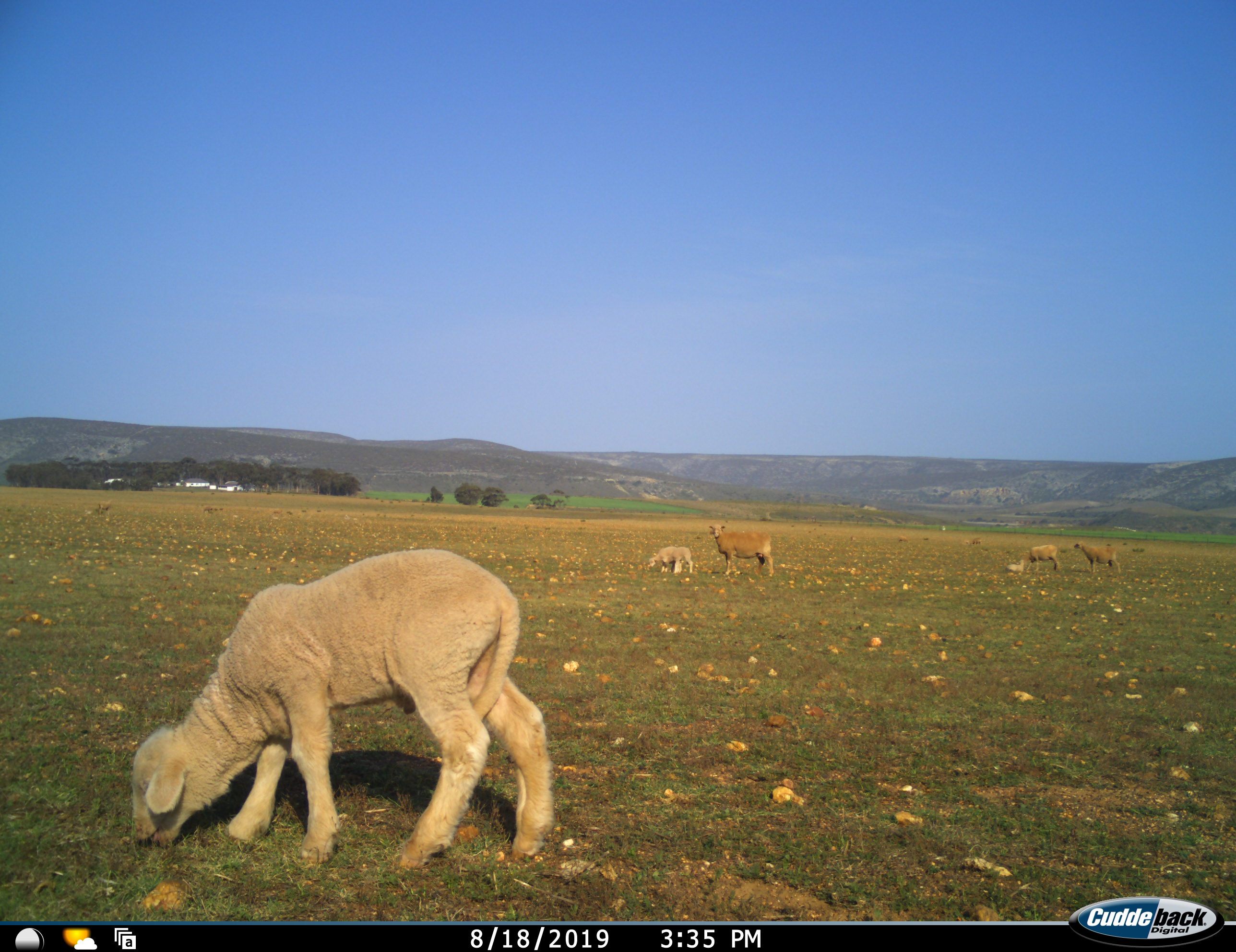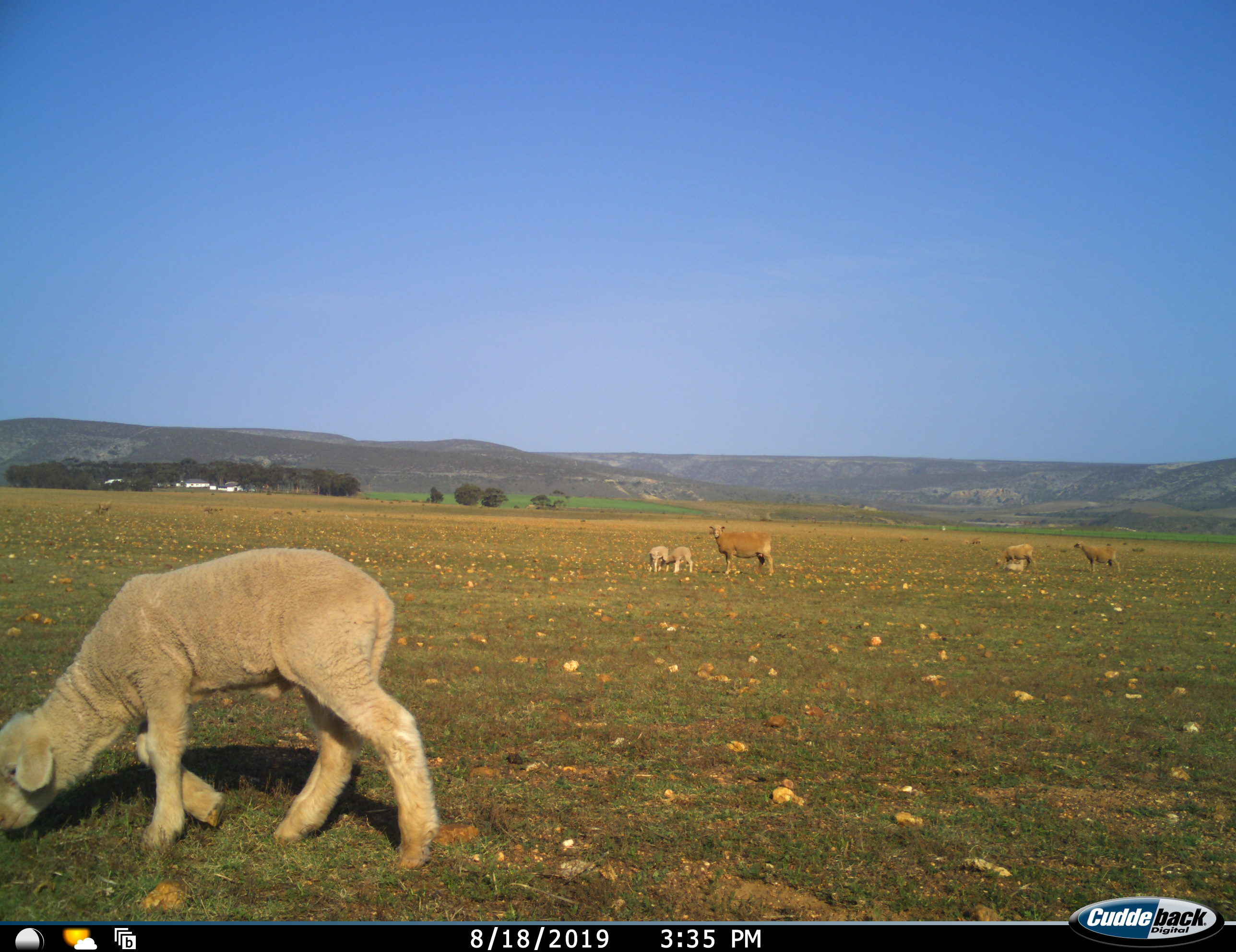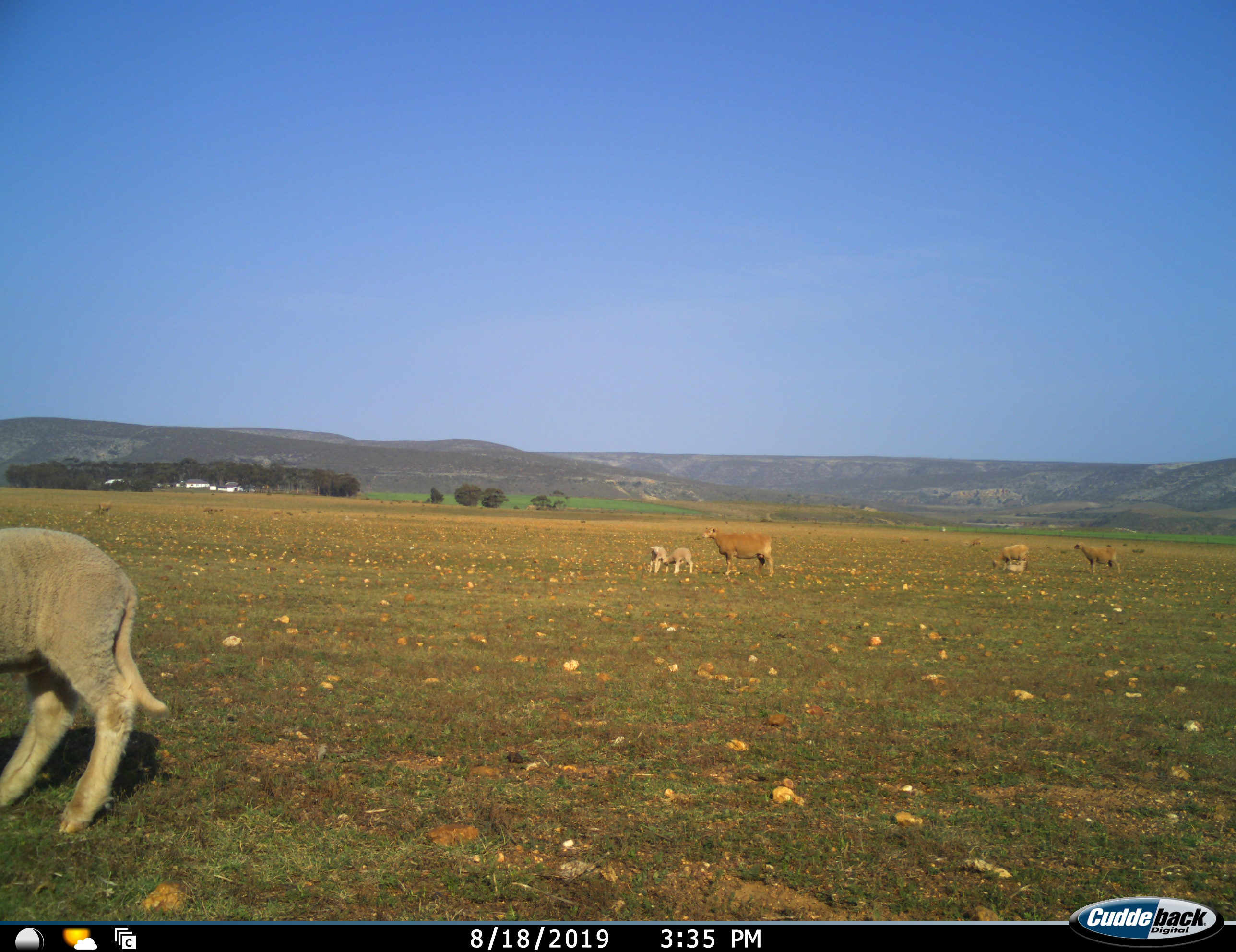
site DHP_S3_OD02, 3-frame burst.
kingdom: Animalia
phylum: Chordata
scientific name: Vertebrata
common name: domestic animal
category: domesticanimal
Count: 6.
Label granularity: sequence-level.